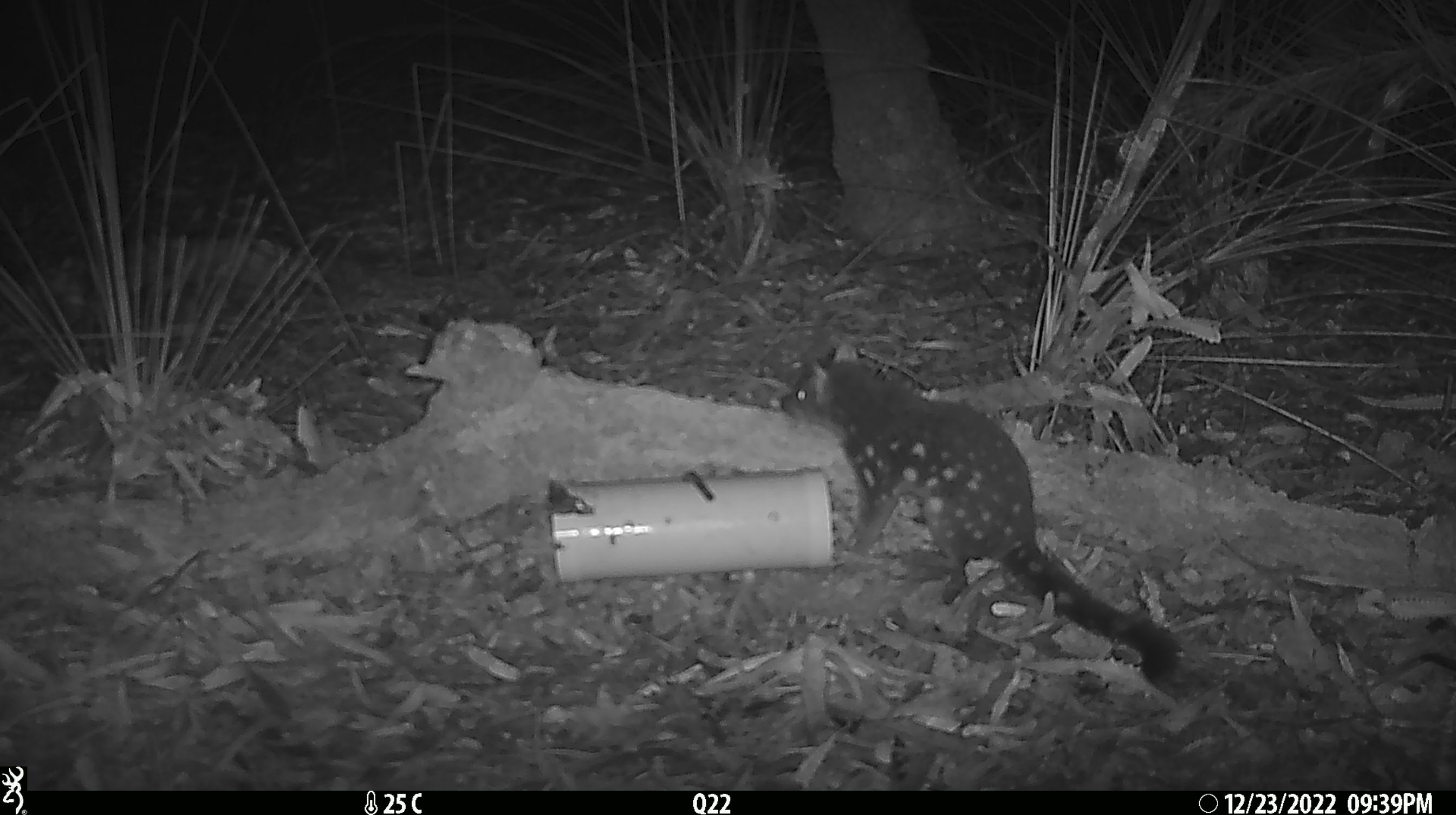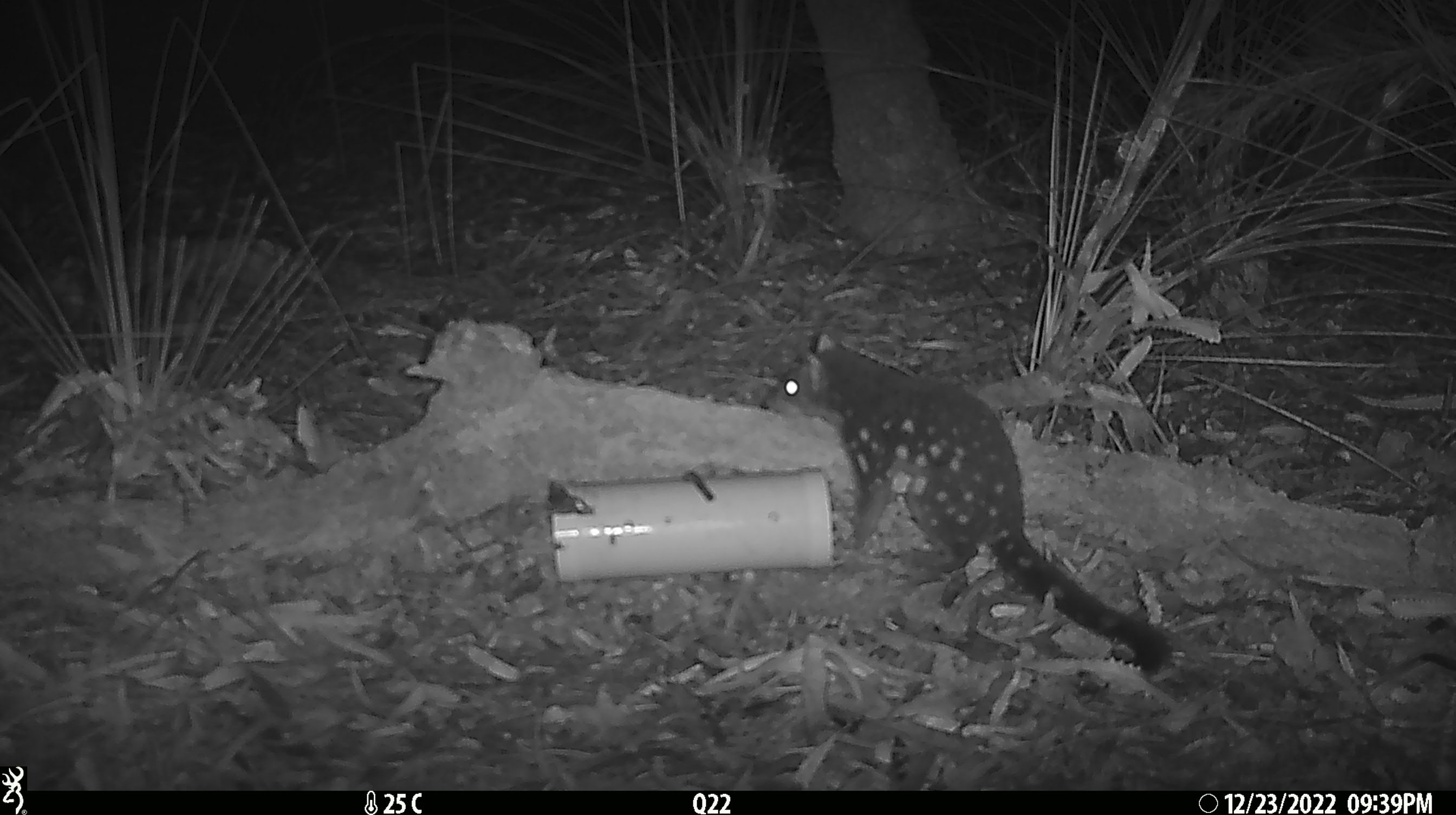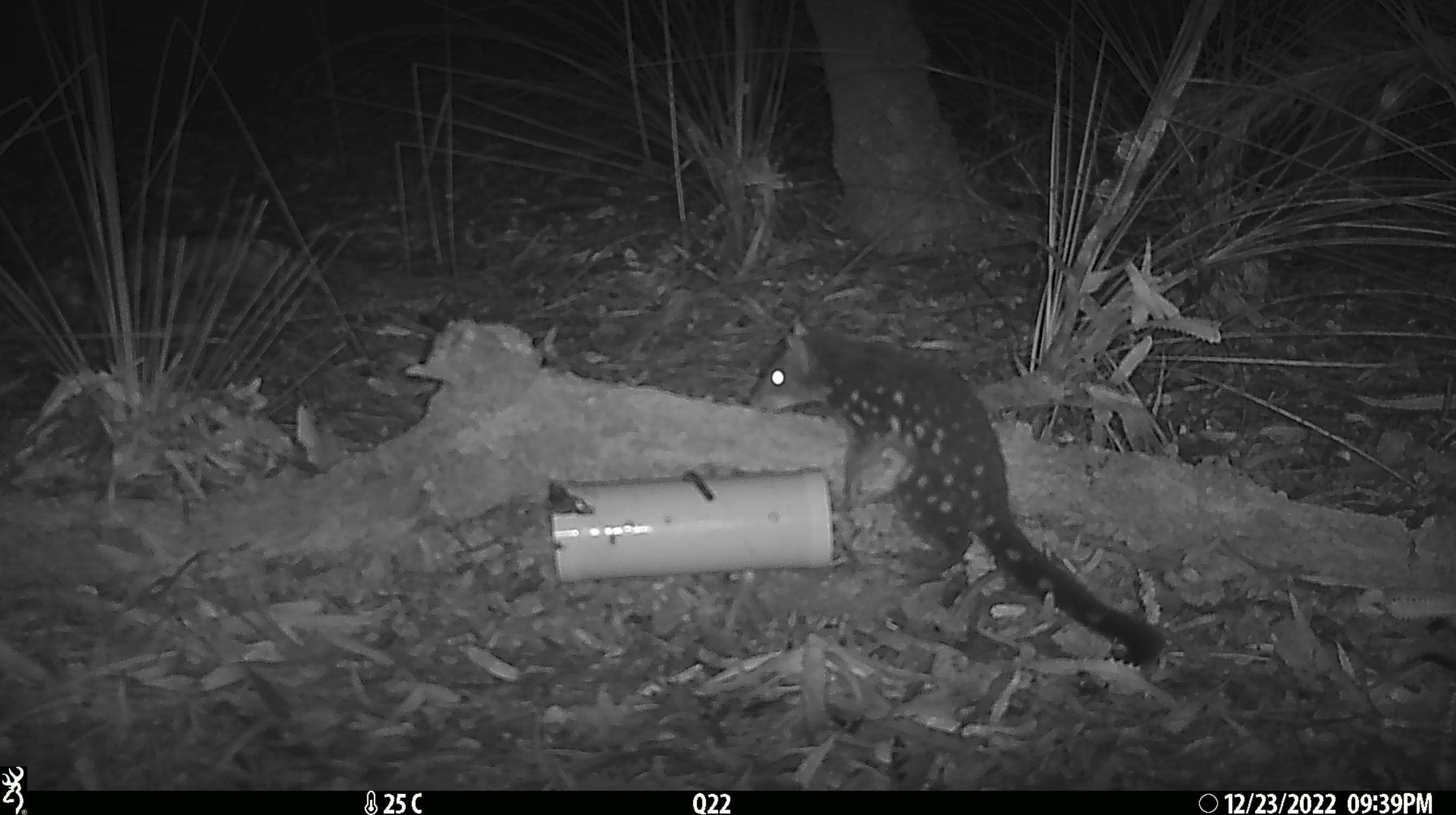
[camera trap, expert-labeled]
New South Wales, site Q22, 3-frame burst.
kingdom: Animalia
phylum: Chordata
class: Mammalia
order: Dasyuromorphia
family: Dasyuridae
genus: Dasyurus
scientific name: Dasyurus maculatus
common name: spotted-tailed quoll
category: quoll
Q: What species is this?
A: Quoll (spotted-tailed quoll) (Dasyurus maculatus).